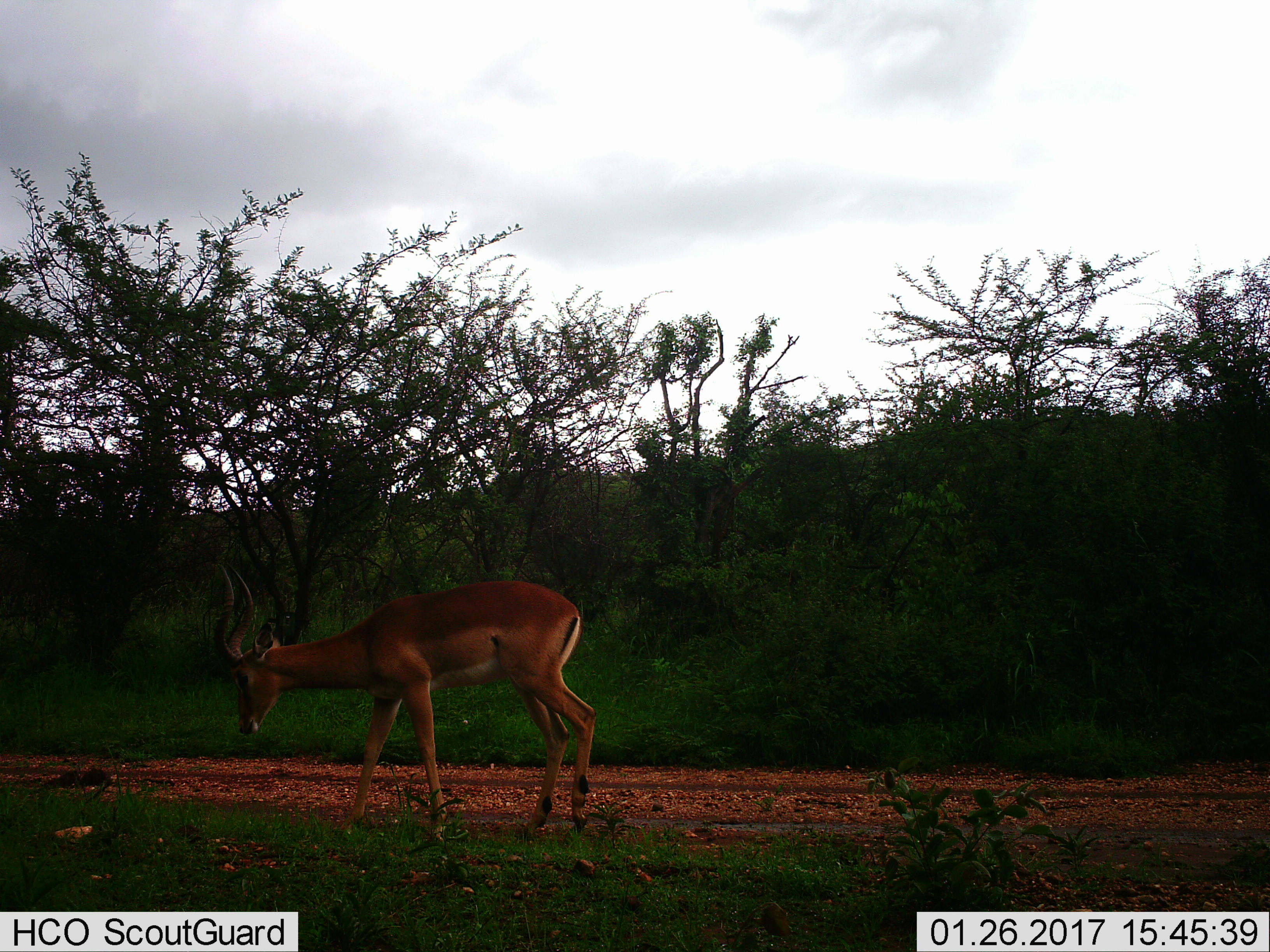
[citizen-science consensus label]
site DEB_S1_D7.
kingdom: Animalia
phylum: Chordata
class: Mammalia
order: Artiodactyla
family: Bovidae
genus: Aepyceros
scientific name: Aepyceros melampus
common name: impala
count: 1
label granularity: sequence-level